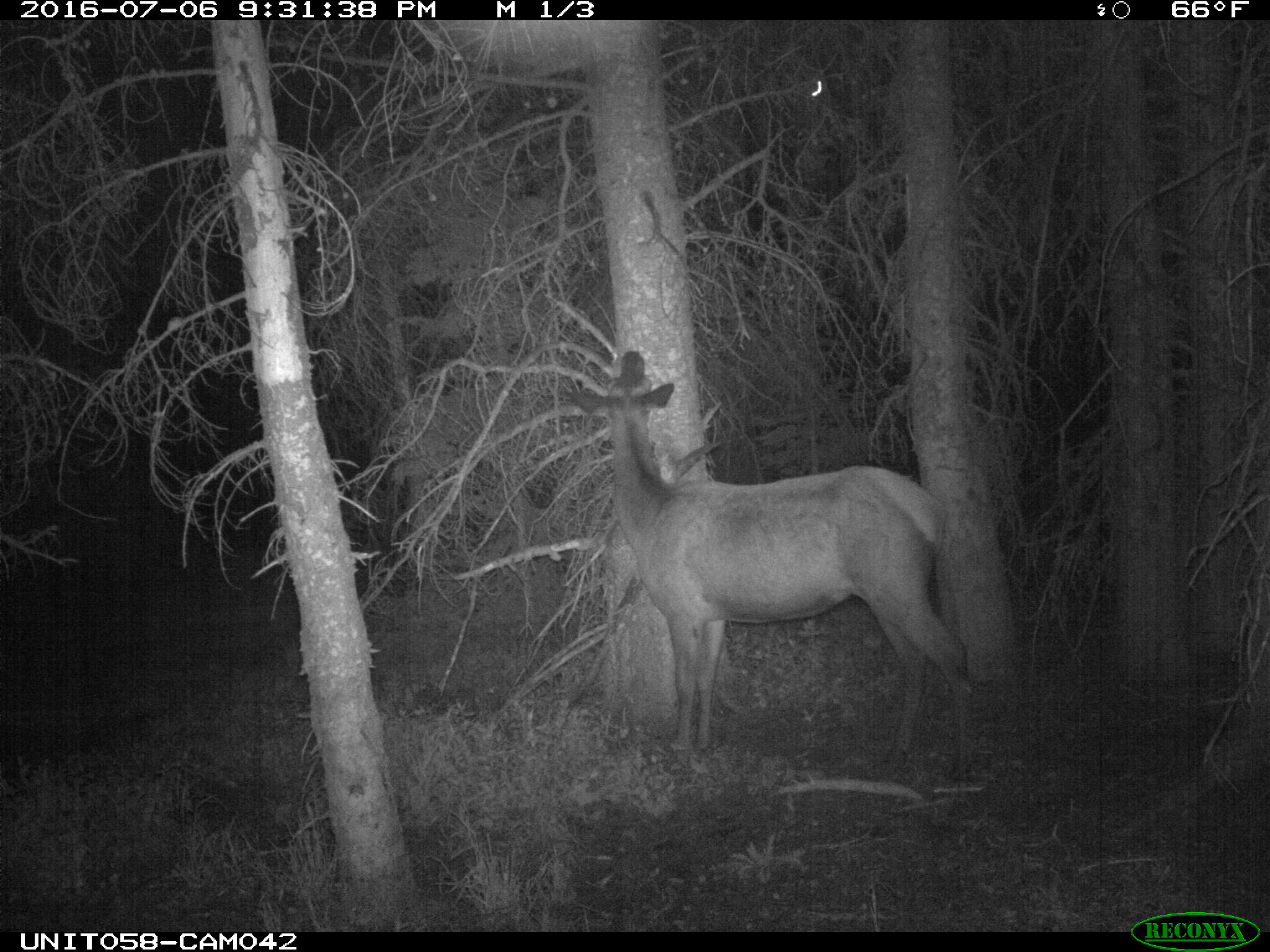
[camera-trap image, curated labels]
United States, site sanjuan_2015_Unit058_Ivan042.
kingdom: Animalia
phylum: Chordata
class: Mammalia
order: Artiodactyla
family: Cervidae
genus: Cervus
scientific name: Cervus elaphus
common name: red deer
Cervus elaphus (red deer).